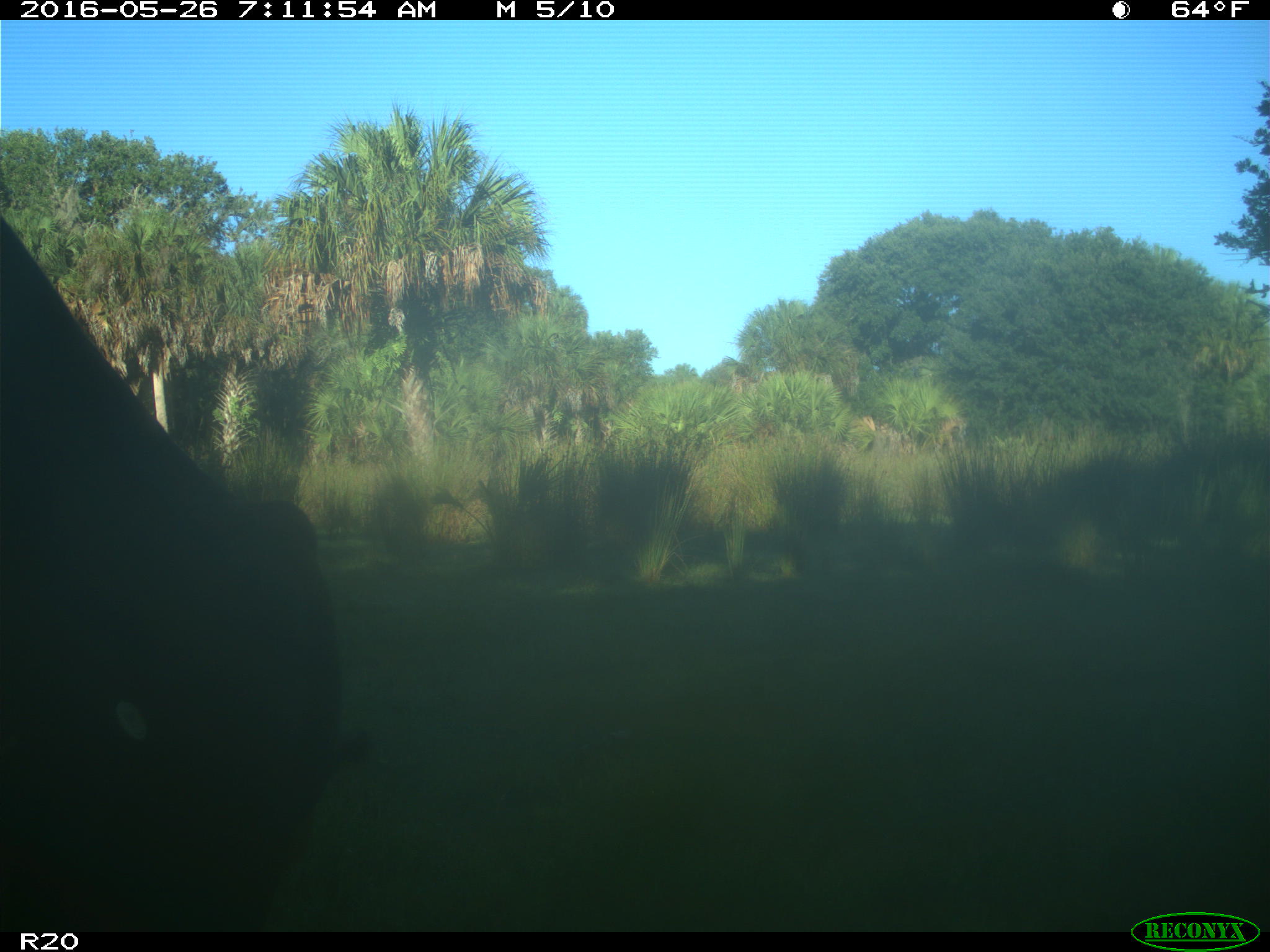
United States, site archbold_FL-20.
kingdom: Animalia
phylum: Chordata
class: Mammalia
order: Artiodactyla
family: Bovidae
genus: Bos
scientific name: Bos taurus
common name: domestic cow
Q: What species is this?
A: Bos taurus (domestic cow).